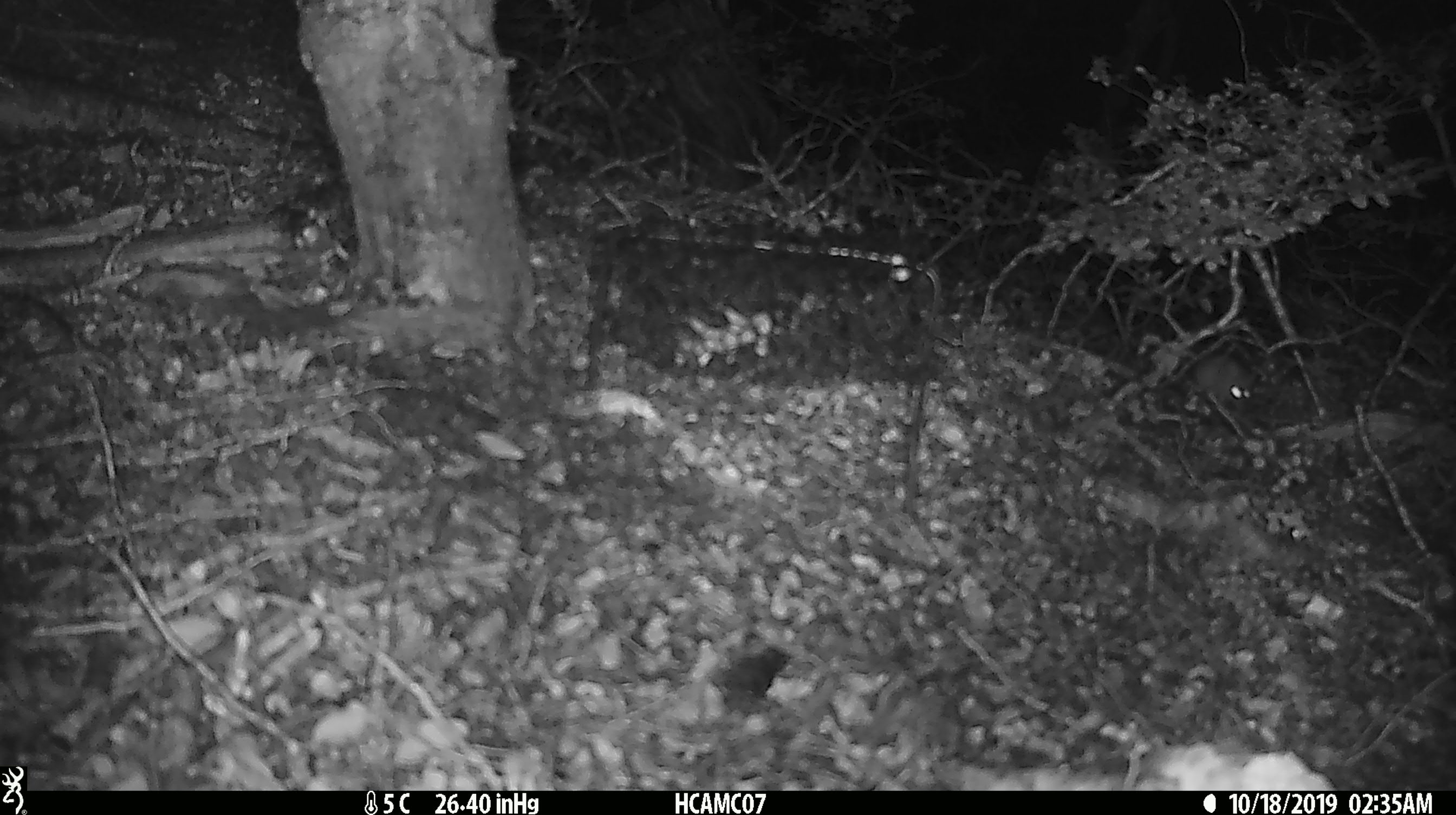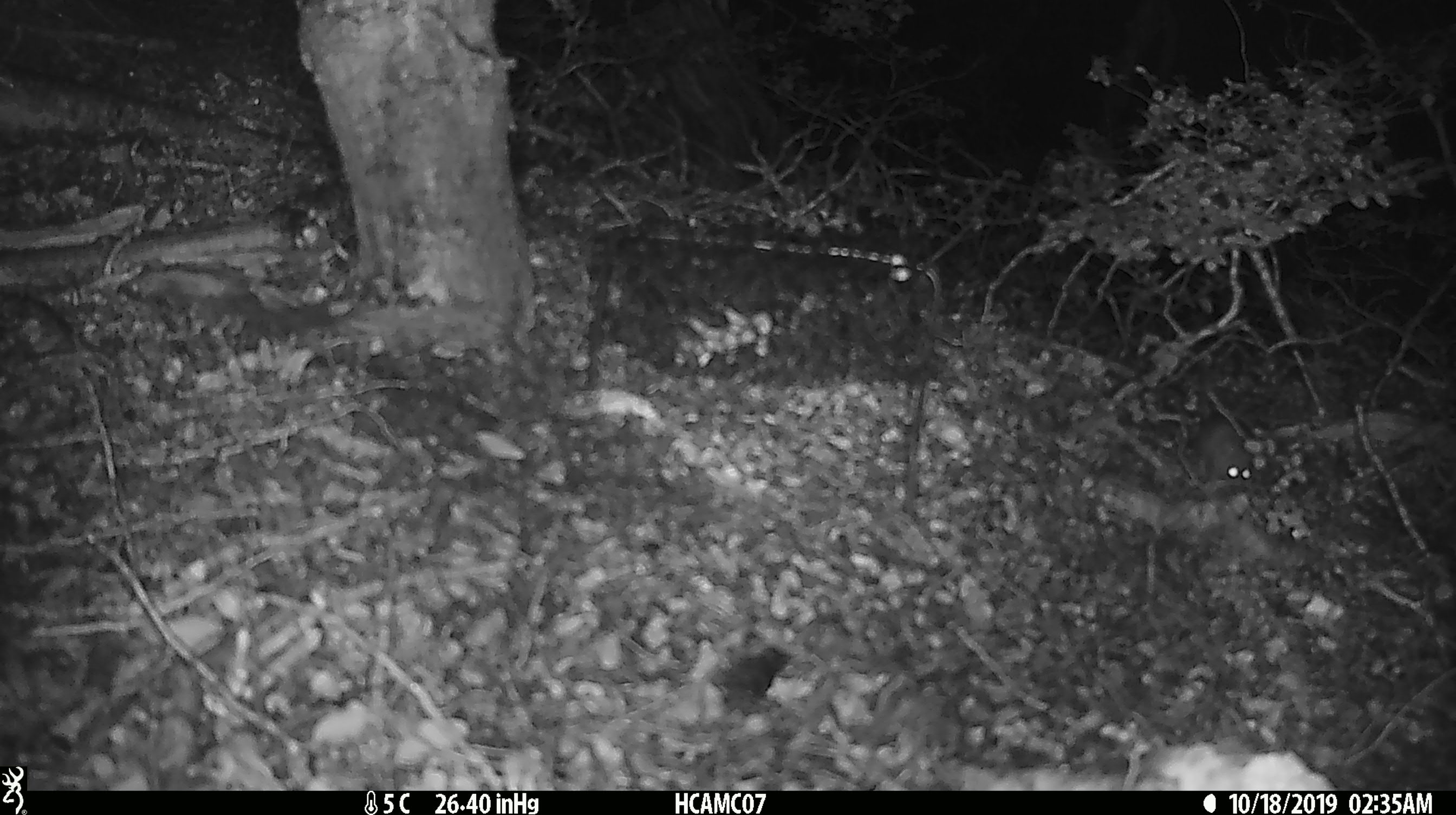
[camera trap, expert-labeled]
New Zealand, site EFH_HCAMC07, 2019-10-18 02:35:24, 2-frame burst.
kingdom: Animalia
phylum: Chordata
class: Mammalia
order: Rodentia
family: Muridae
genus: Mus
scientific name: Mus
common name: mouse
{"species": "mouse (Mus)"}